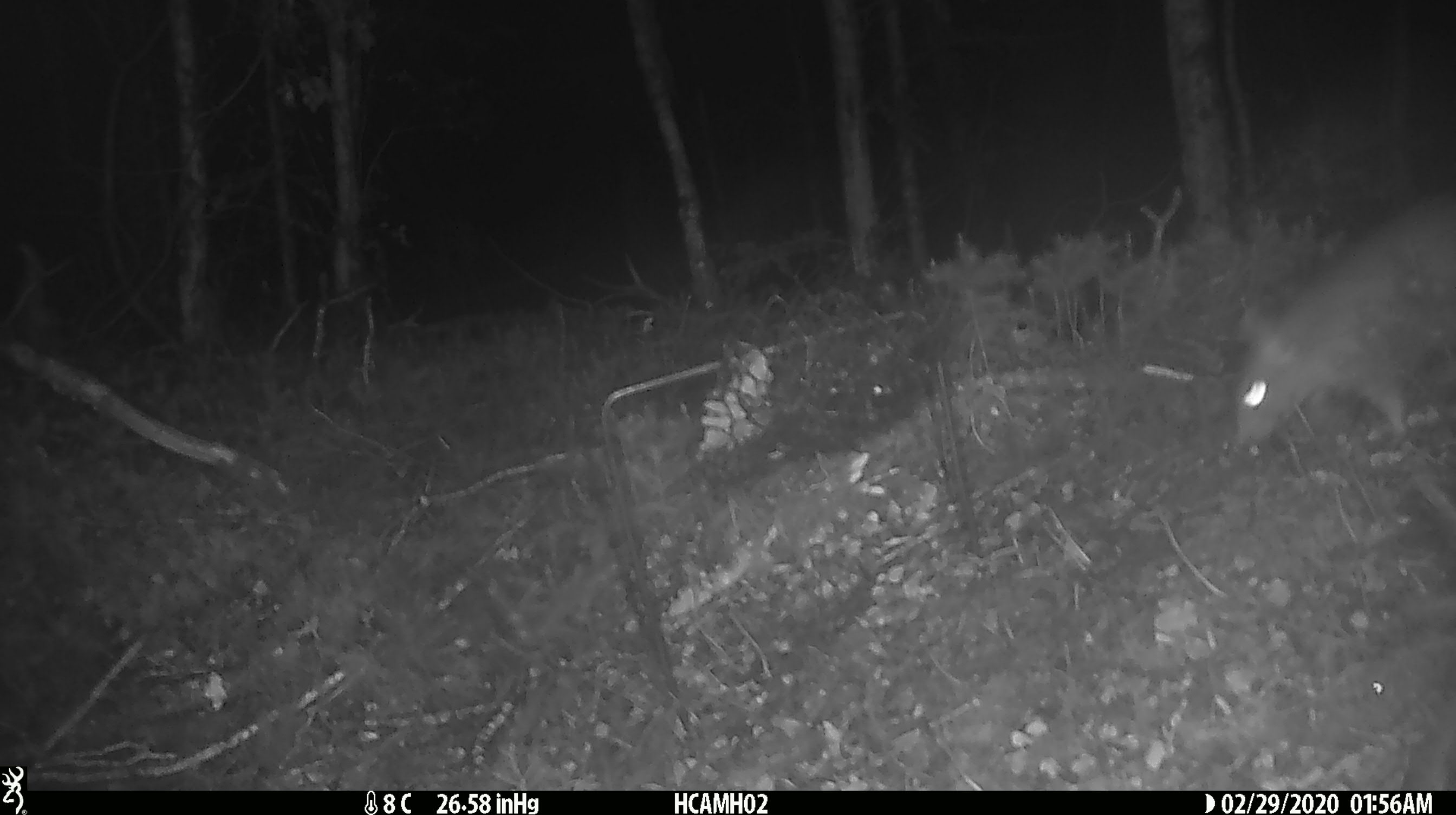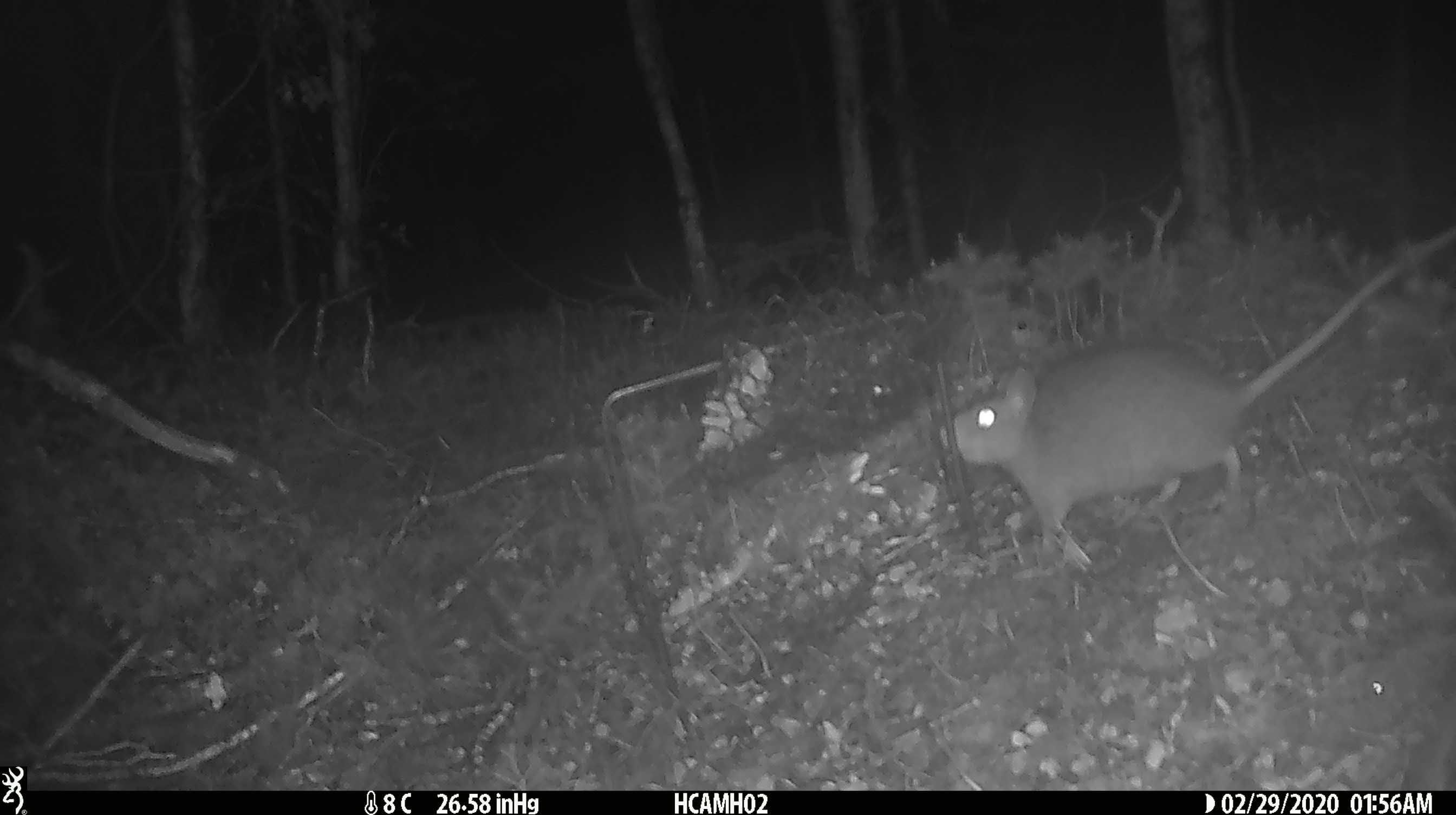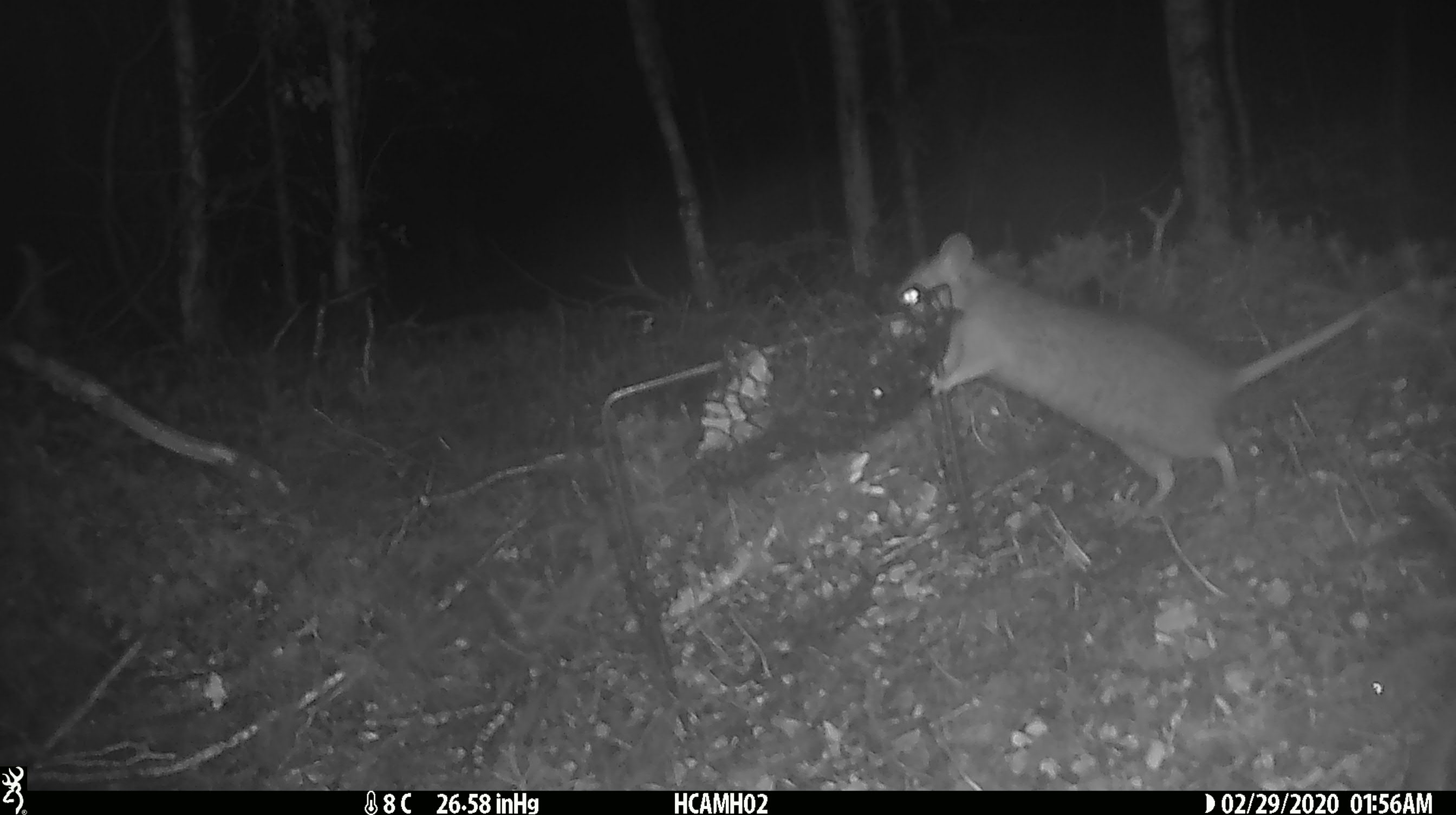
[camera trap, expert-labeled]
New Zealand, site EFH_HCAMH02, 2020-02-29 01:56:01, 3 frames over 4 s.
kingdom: Animalia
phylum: Chordata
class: Mammalia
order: Rodentia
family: Muridae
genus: Rattus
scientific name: Rattus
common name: rat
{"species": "rat (Rattus)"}